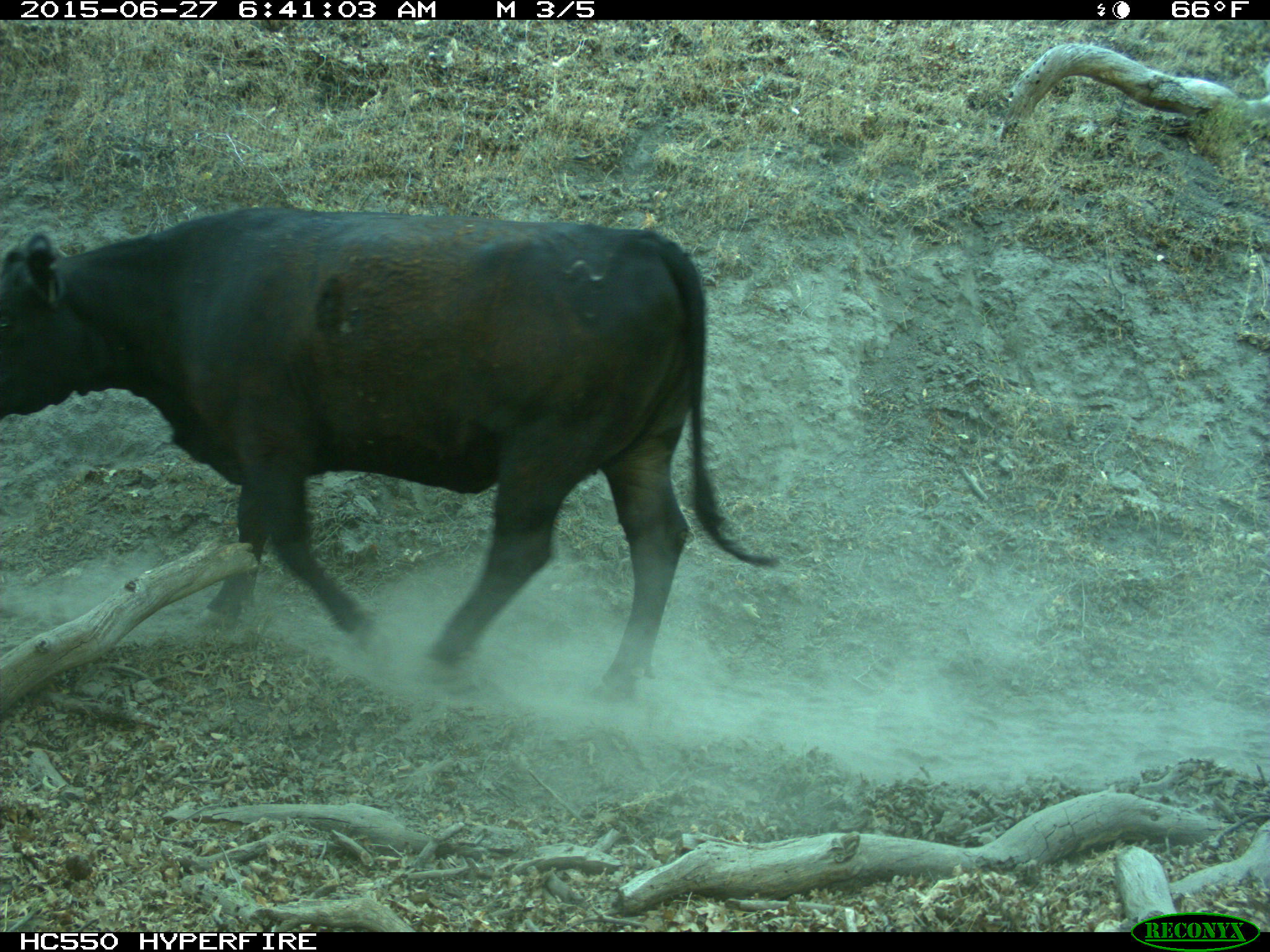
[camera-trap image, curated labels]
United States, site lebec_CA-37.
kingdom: Animalia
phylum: Chordata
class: Mammalia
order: Artiodactyla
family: Bovidae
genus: Bos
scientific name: Bos taurus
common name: domestic cow